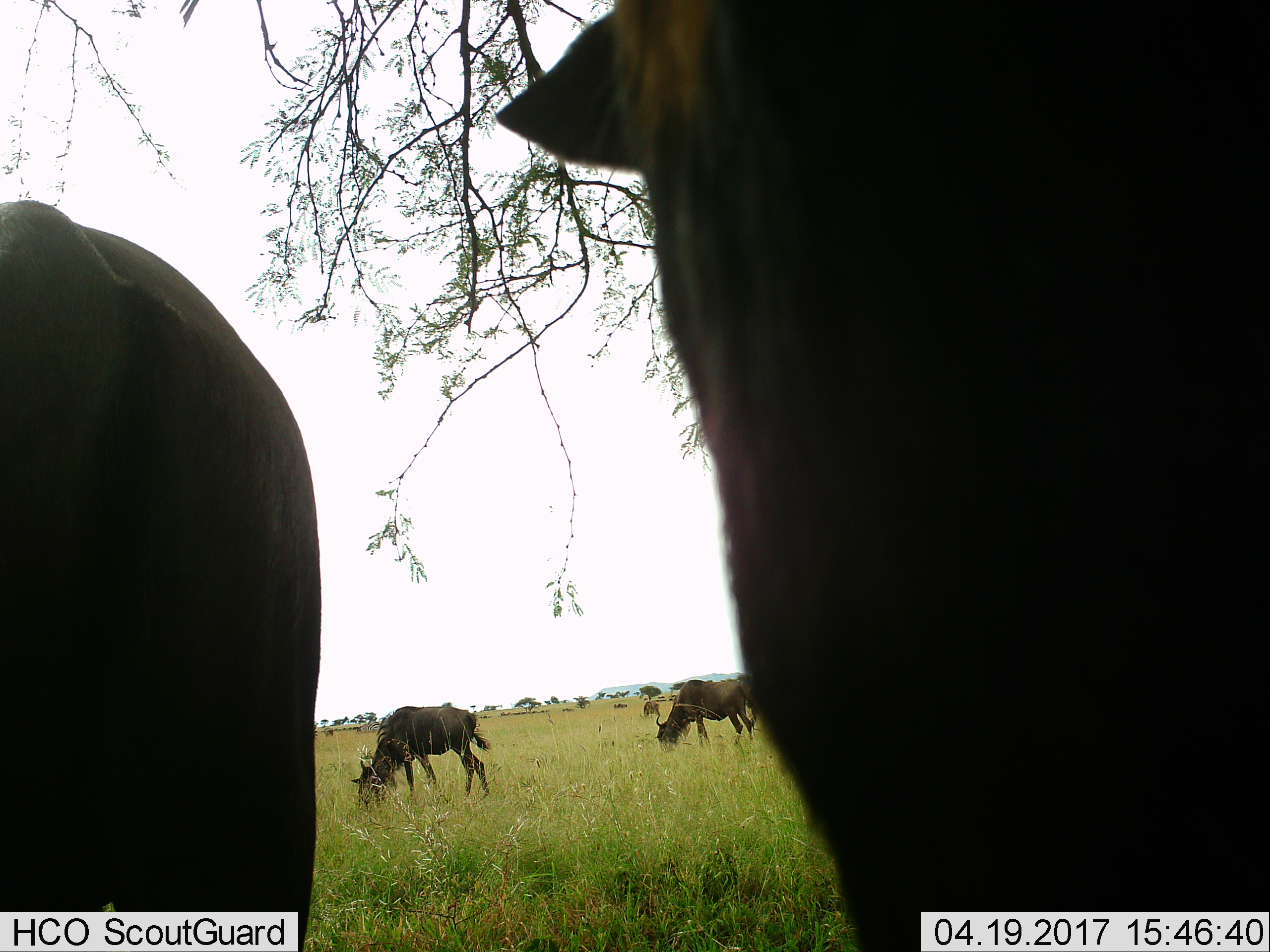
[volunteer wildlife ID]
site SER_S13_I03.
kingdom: Animalia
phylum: Chordata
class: Mammalia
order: Artiodactyla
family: Bovidae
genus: Connochaetes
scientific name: Connochaetes taurinus taurinus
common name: blue wildebeest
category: wildebeestblue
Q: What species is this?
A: Wildebeestblue (blue wildebeest) (Connochaetes taurinus taurinus).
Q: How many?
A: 10.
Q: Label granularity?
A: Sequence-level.